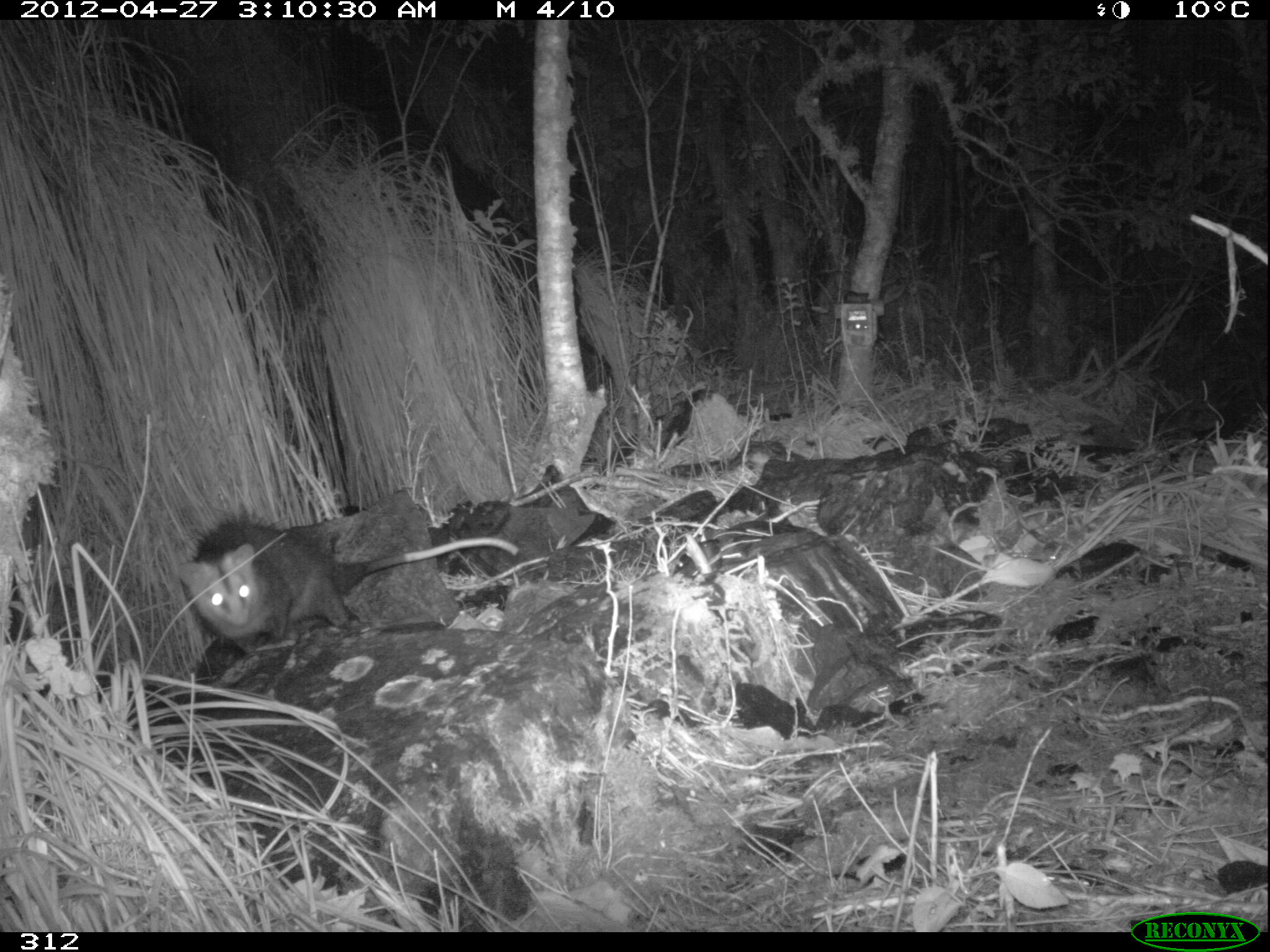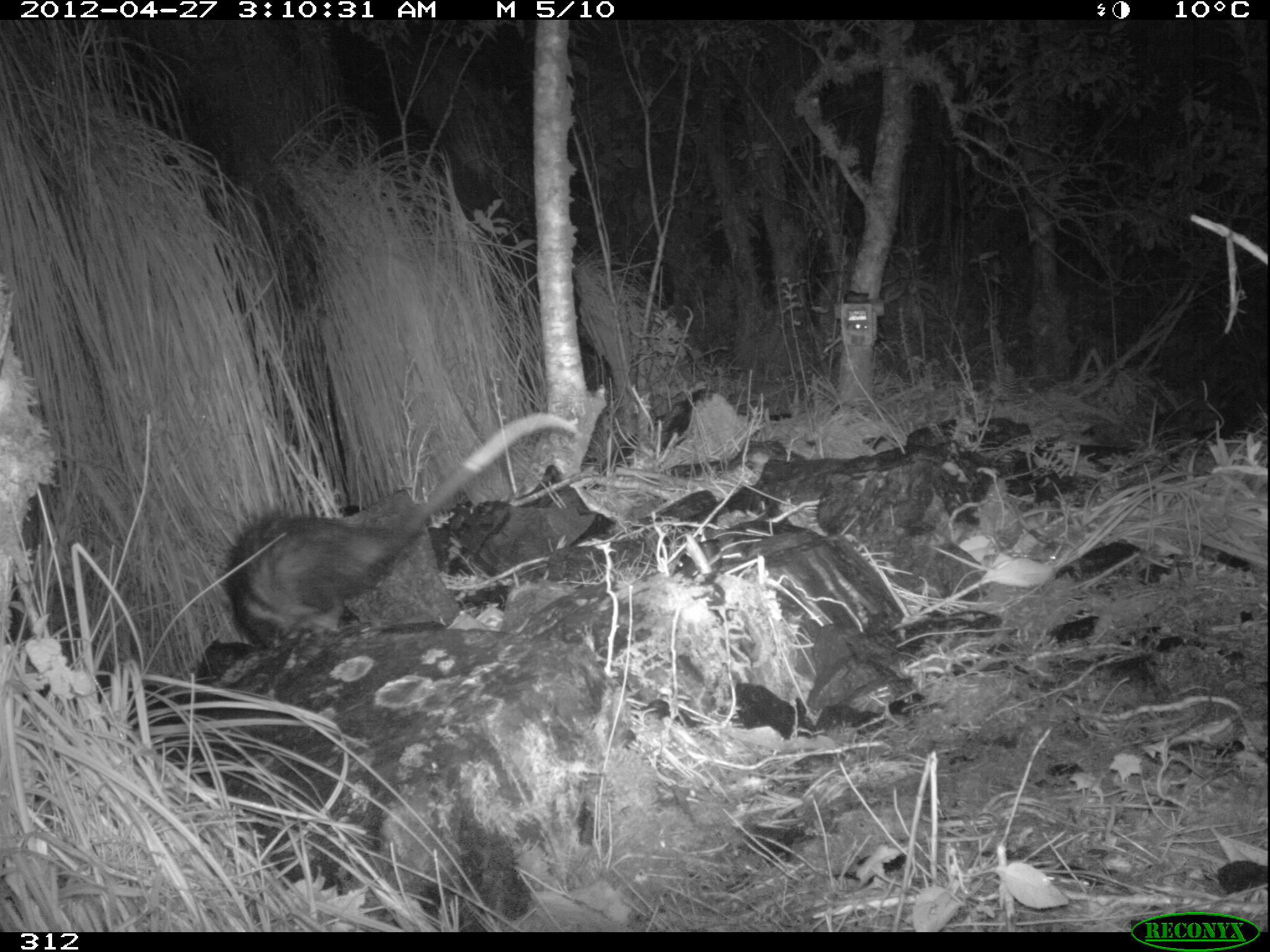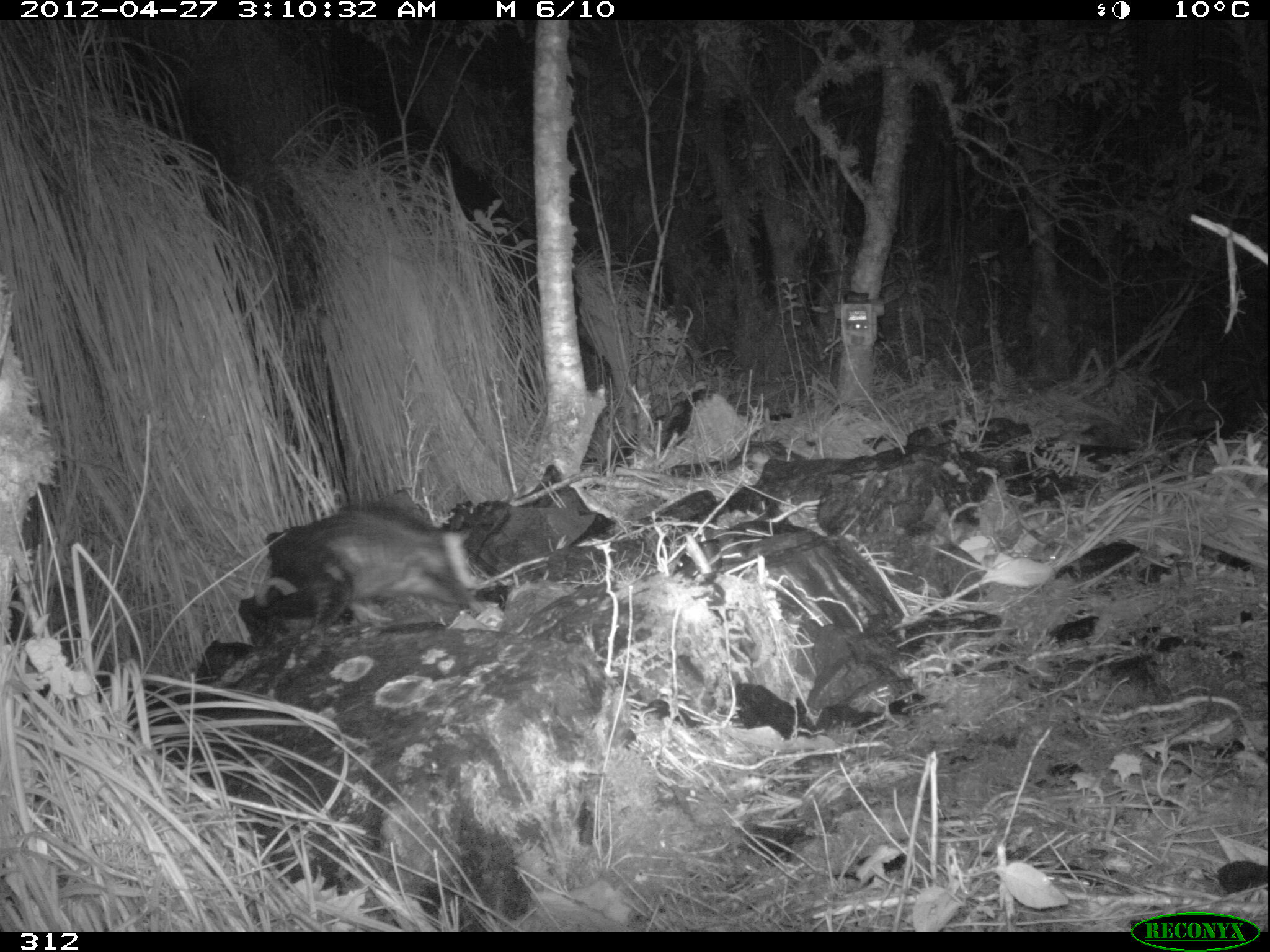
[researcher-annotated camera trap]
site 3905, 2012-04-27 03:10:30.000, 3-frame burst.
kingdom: Animalia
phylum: Chordata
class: Mammalia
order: Didelphimorphia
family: Didelphidae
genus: Didelphis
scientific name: Didelphis pernigra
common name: andean white-eared opossum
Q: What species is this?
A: Didelphis pernigra (andean white-eared opossum).